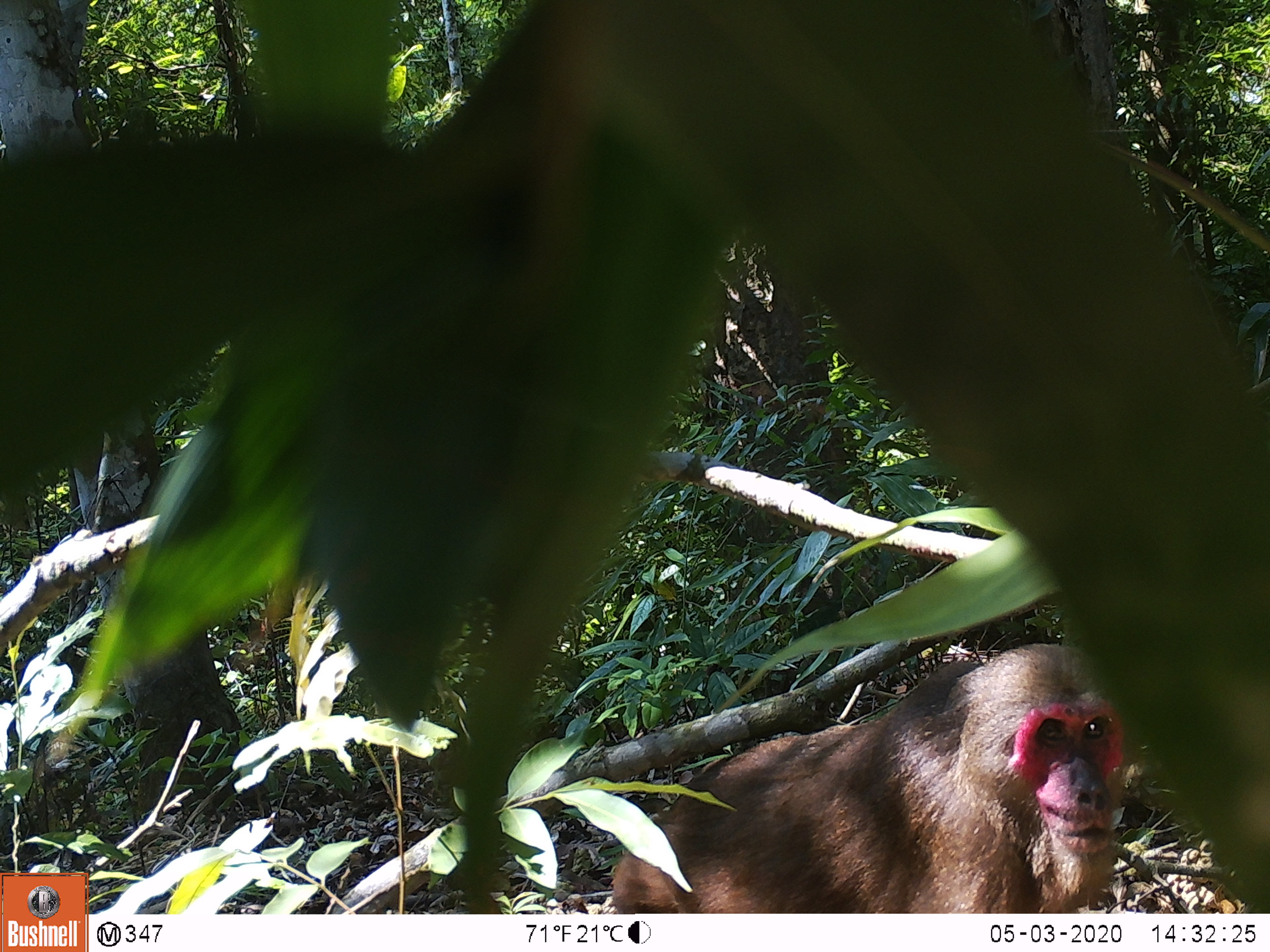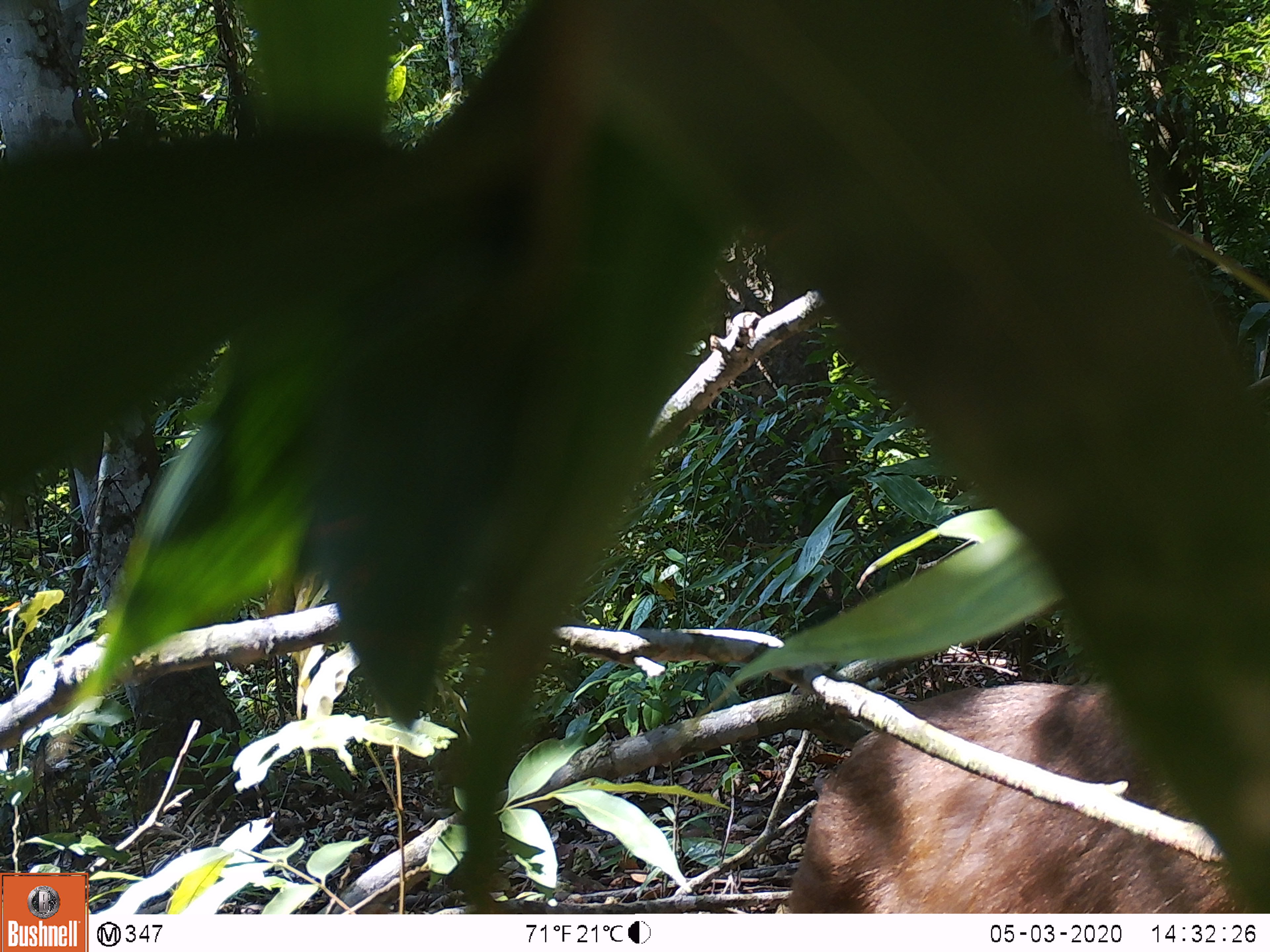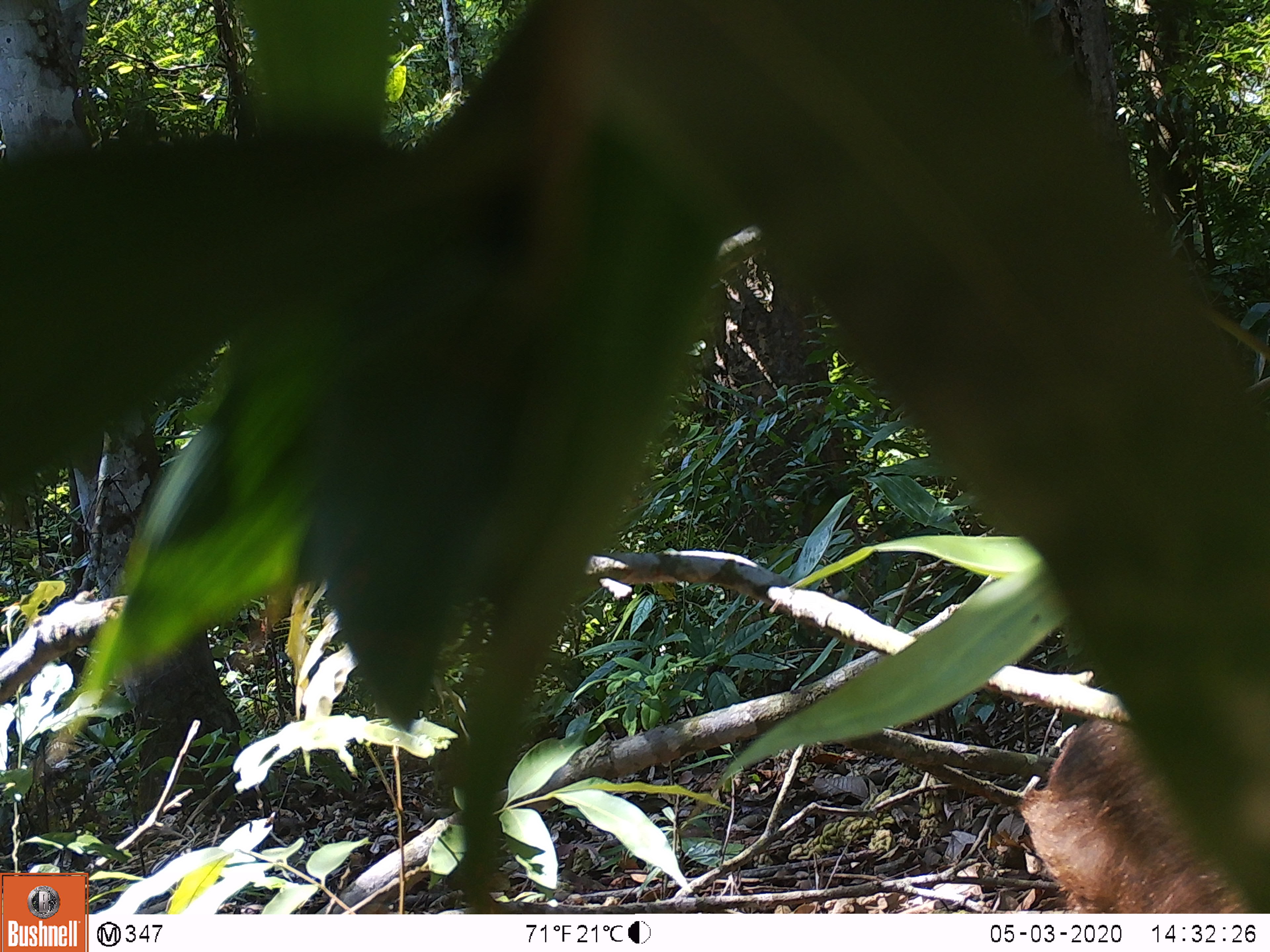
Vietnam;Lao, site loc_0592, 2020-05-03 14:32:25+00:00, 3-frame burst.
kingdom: Animalia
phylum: Chordata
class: Mammalia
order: Primates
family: Cercopithecidae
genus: Macaca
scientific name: Macaca arctoides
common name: stump-tailed macaque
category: stump tailed macaque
Stump tailed macaque (stump-tailed macaque) (Macaca arctoides). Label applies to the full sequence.